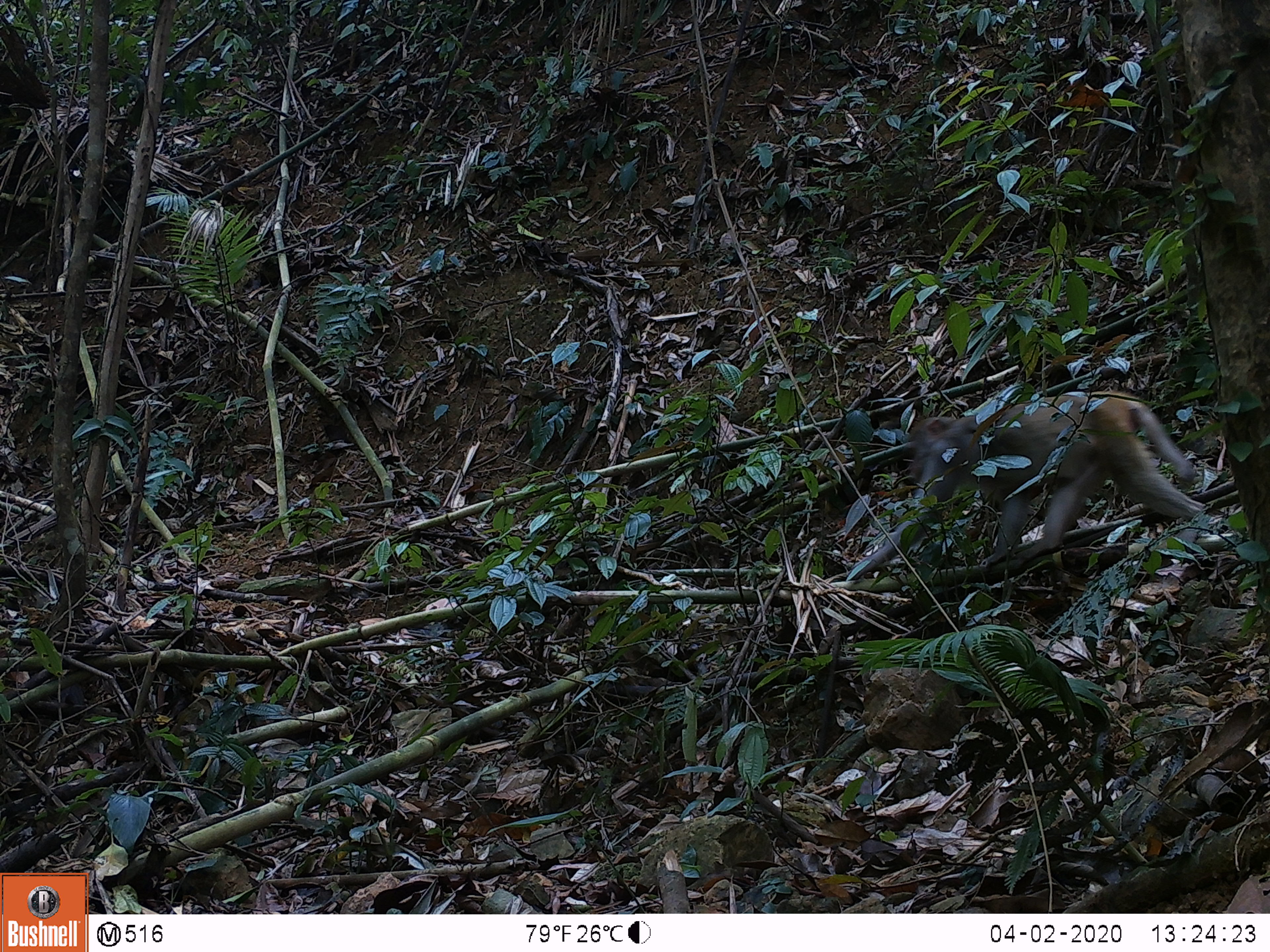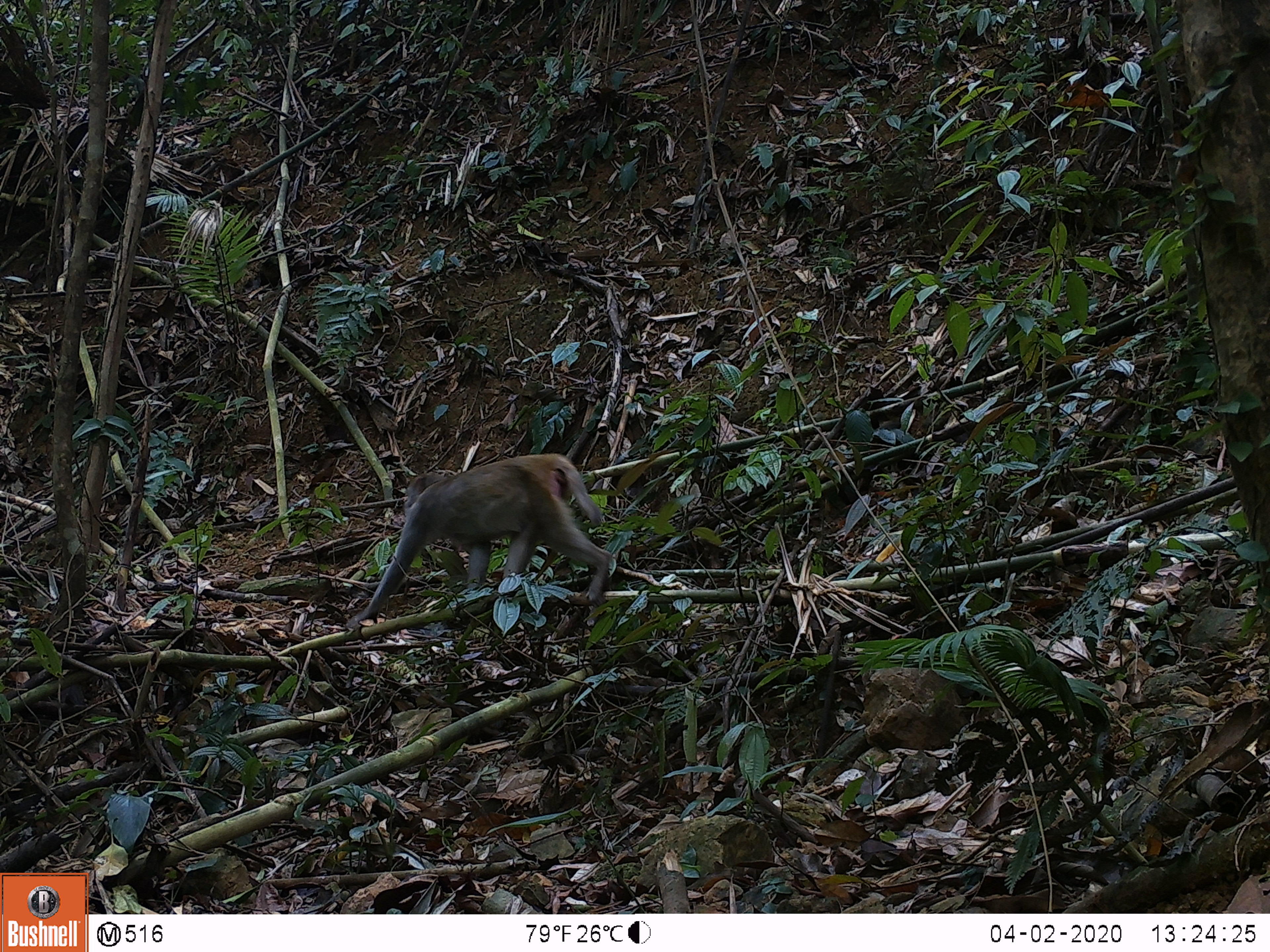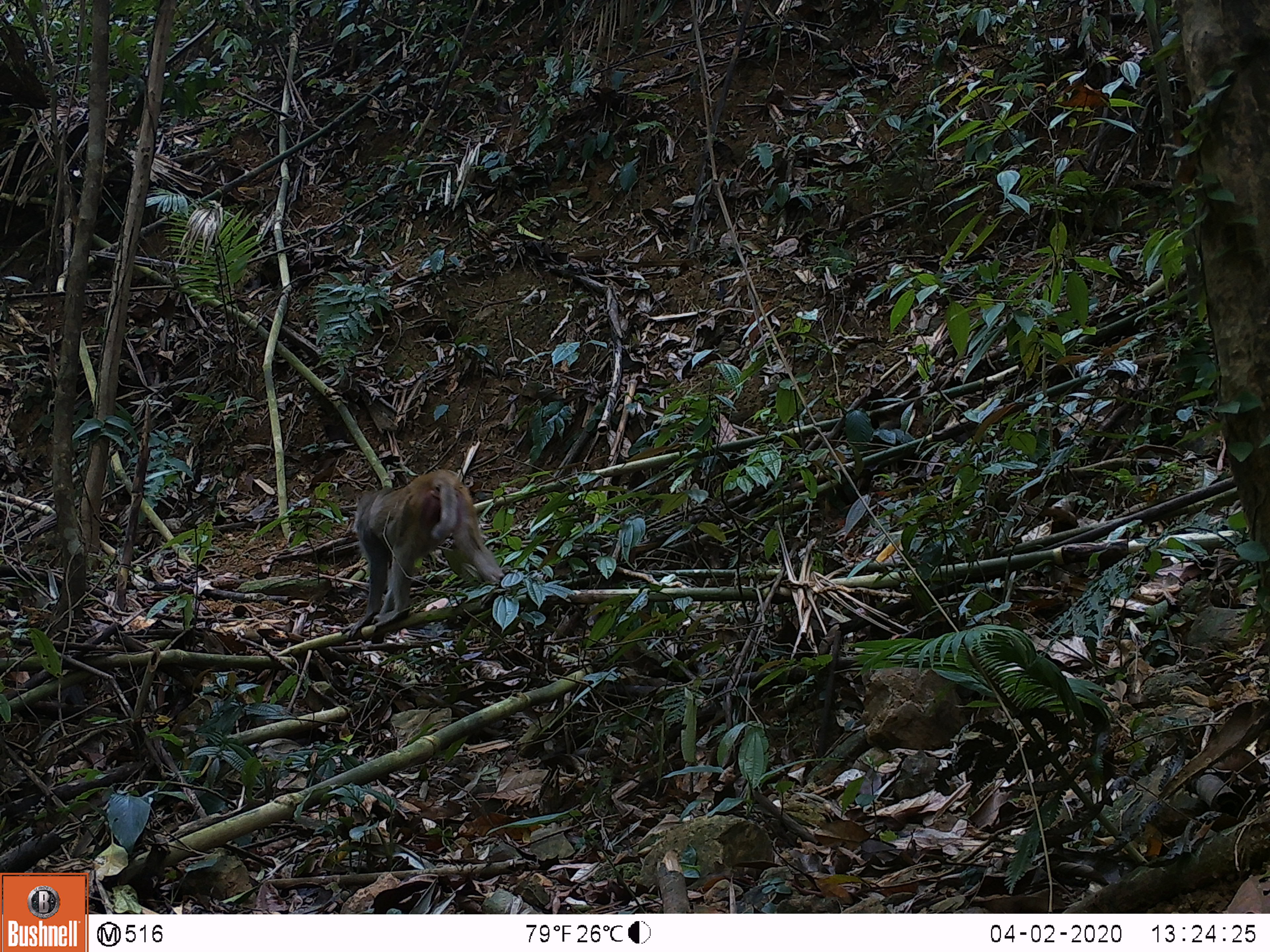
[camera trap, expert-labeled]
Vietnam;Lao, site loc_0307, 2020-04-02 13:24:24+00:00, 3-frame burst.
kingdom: Animalia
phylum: Chordata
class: Mammalia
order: Primates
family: Cercopithecidae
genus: Macaca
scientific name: Macaca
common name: macaques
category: assam or rhesus macaque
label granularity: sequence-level